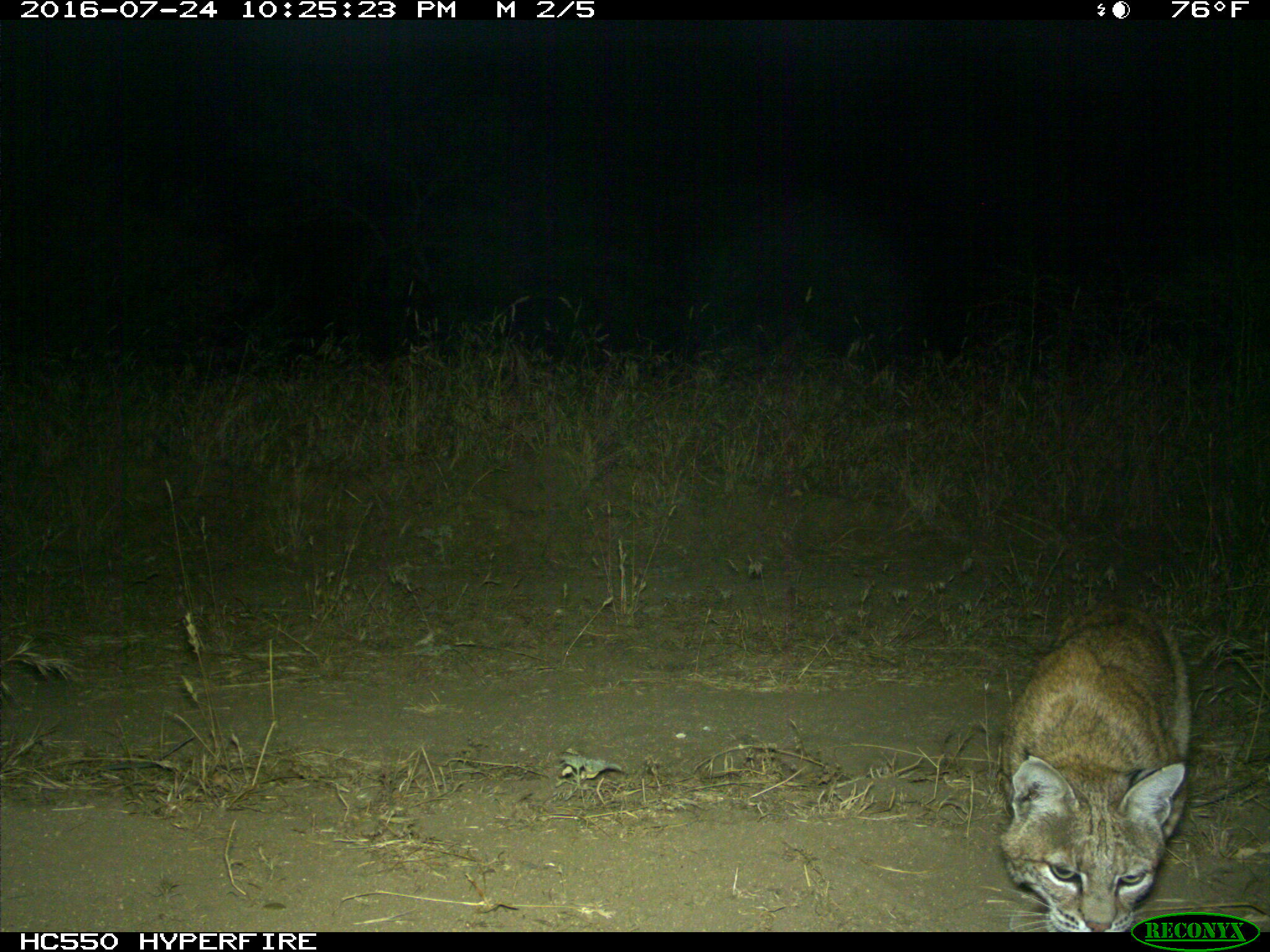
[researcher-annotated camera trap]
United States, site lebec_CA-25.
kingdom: Animalia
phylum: Chordata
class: Mammalia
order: Carnivora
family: Felidae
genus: Lynx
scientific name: Lynx rufus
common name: bobcat